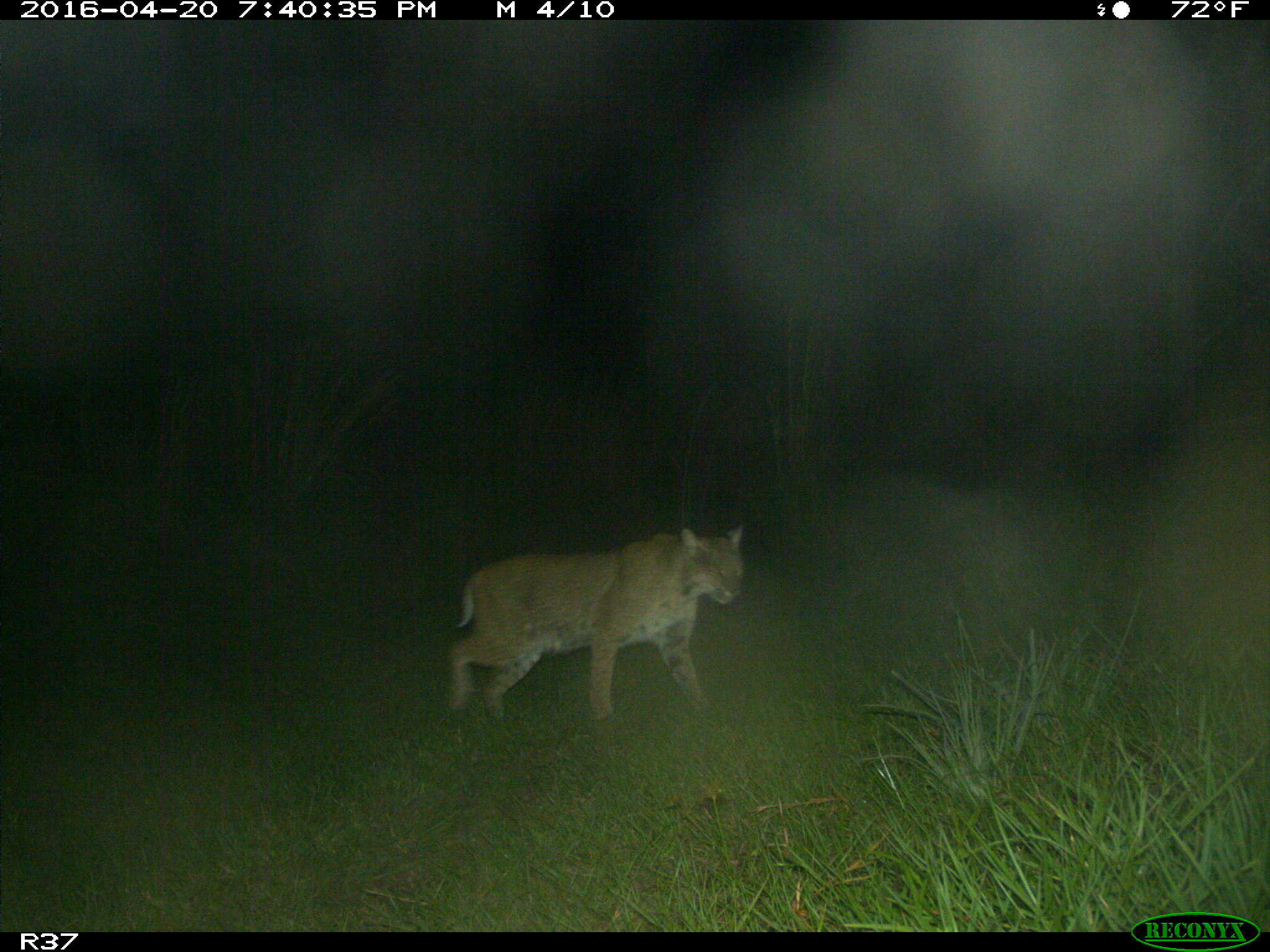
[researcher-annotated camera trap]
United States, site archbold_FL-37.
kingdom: Animalia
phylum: Chordata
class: Mammalia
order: Carnivora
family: Felidae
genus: Lynx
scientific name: Lynx rufus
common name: bobcat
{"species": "Lynx rufus (bobcat)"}